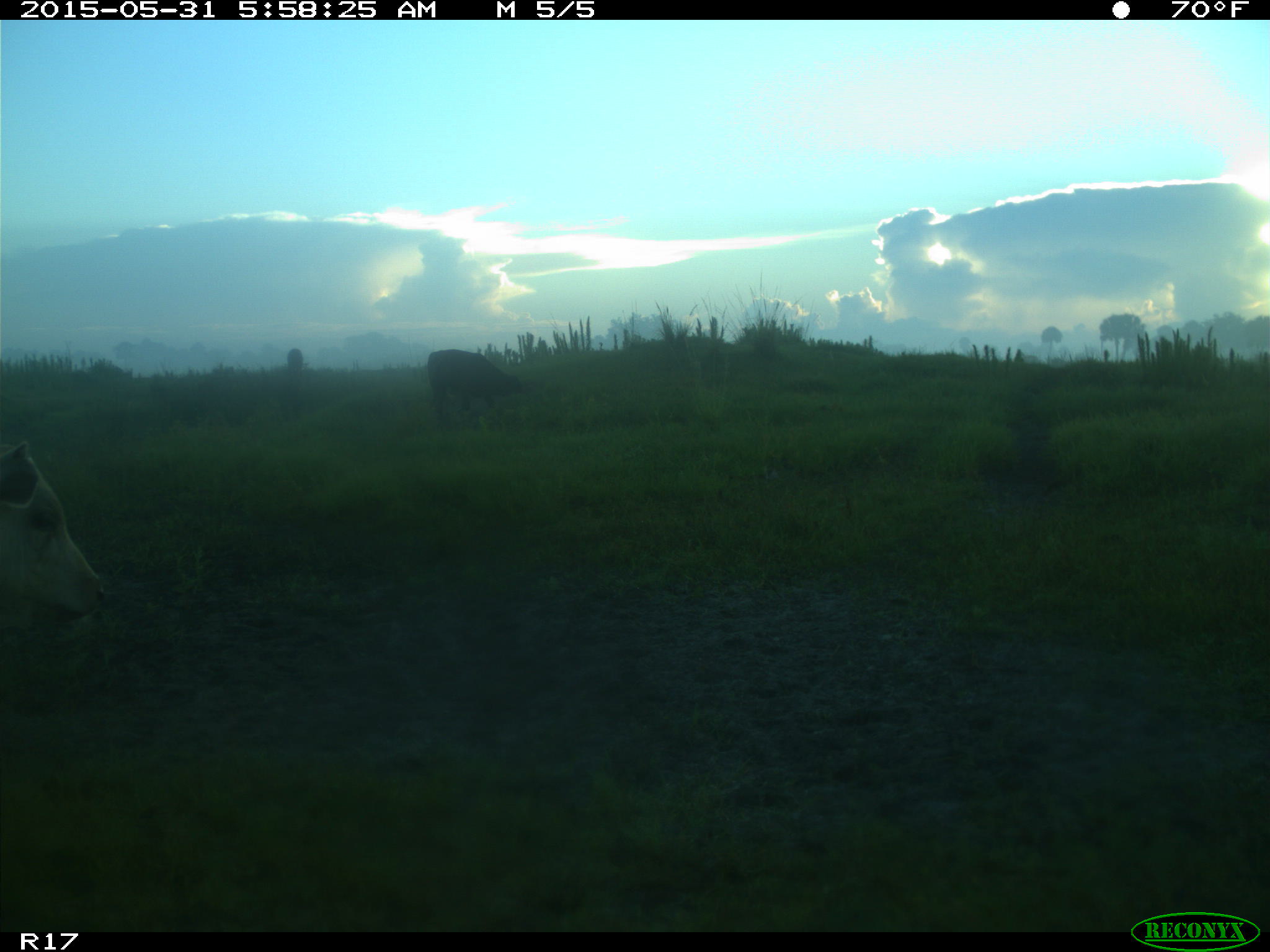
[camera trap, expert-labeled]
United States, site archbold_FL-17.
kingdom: Animalia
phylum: Chordata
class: Mammalia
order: Artiodactyla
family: Bovidae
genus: Bos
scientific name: Bos taurus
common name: domestic cow